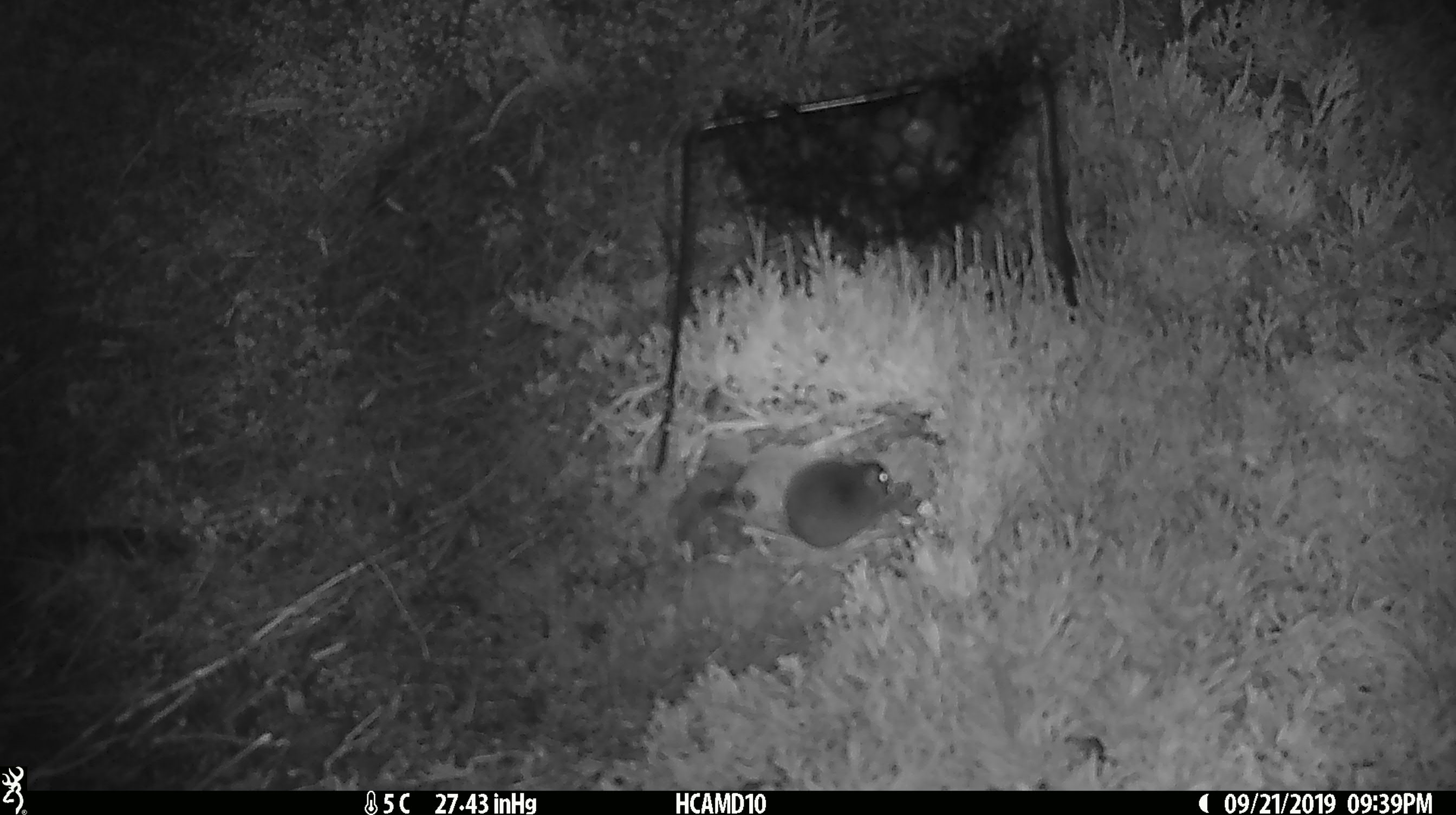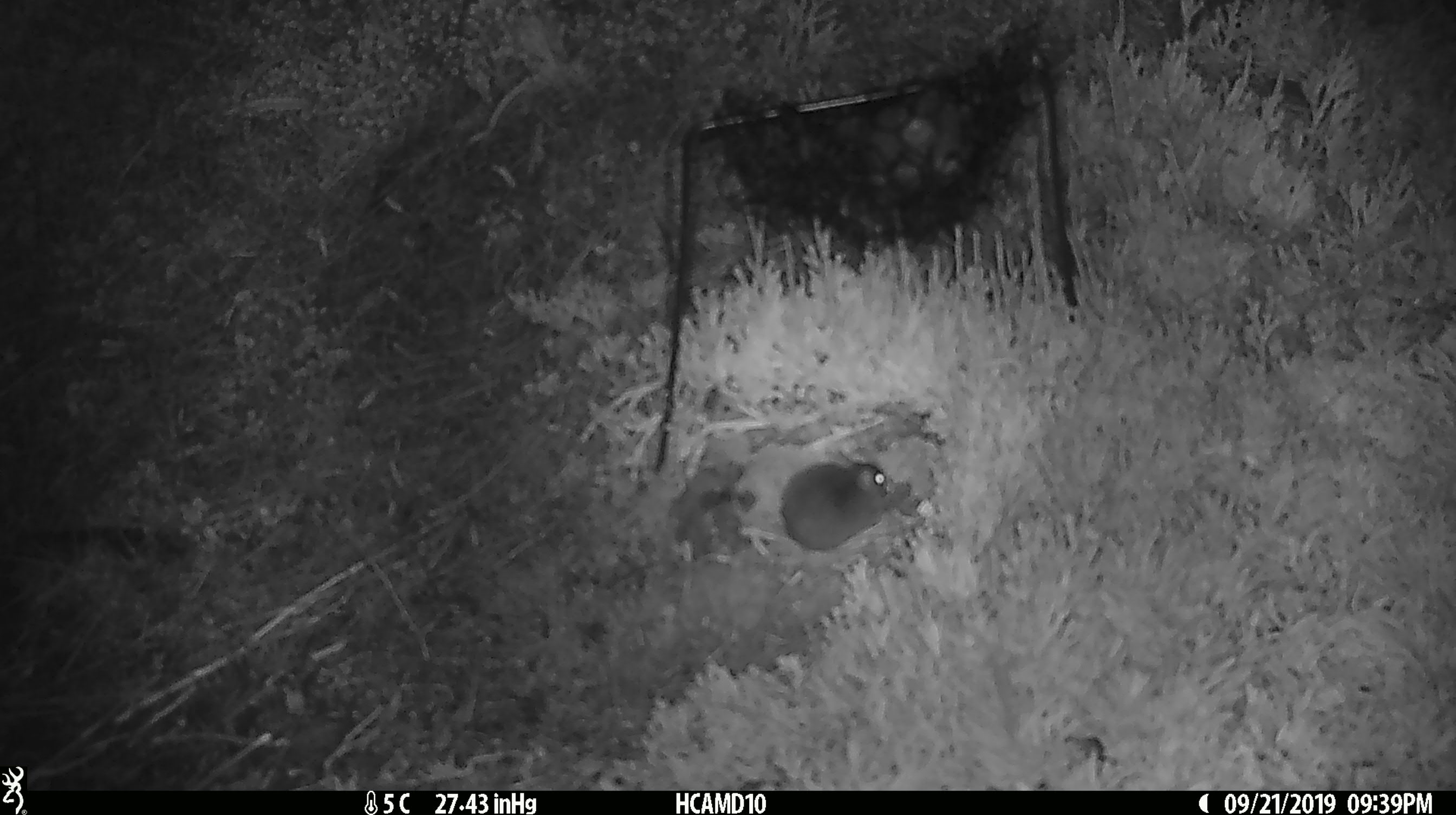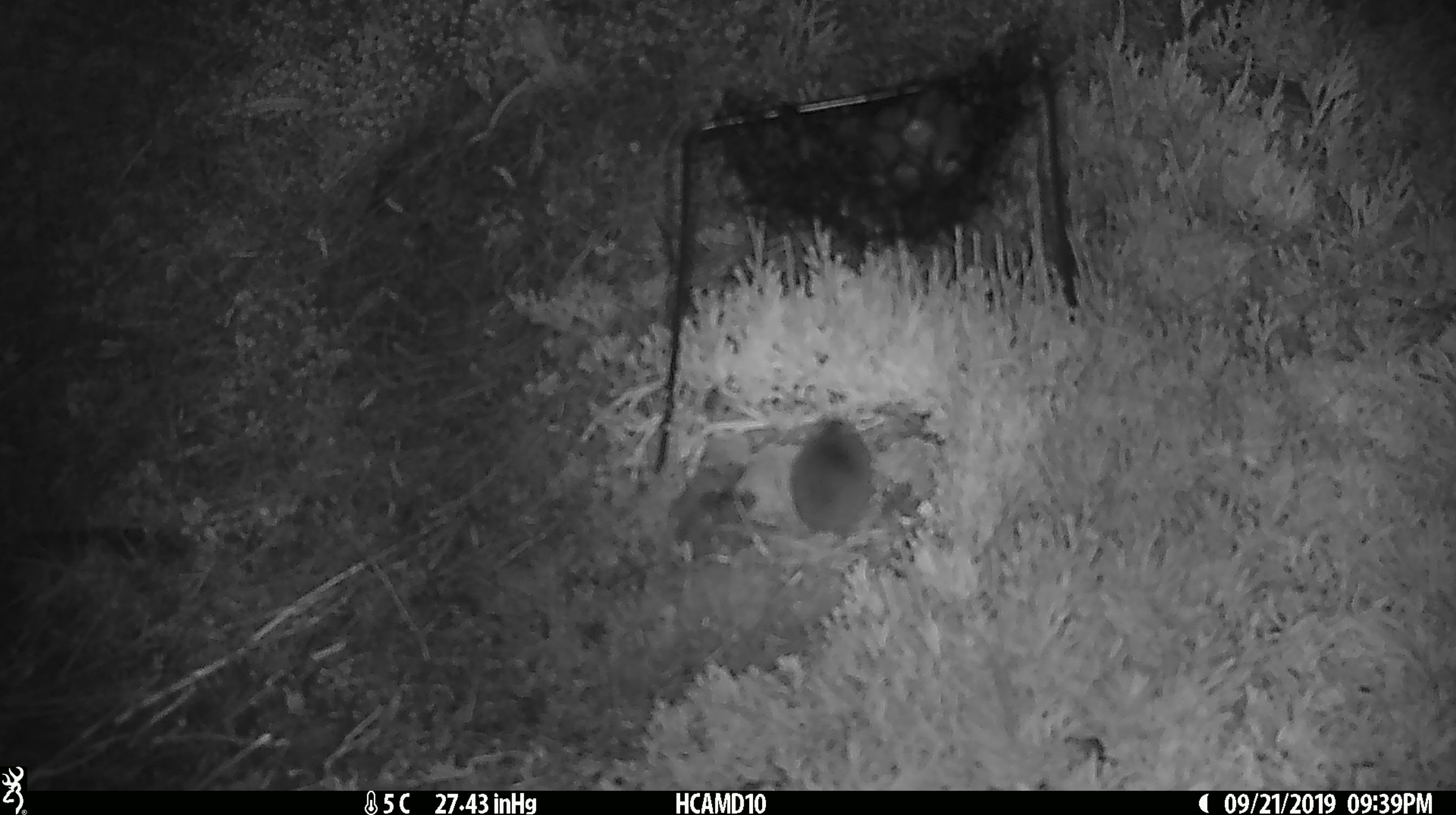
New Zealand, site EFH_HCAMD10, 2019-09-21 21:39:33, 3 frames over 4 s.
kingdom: Animalia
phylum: Chordata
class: Mammalia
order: Rodentia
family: Muridae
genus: Mus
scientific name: Mus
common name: mouse